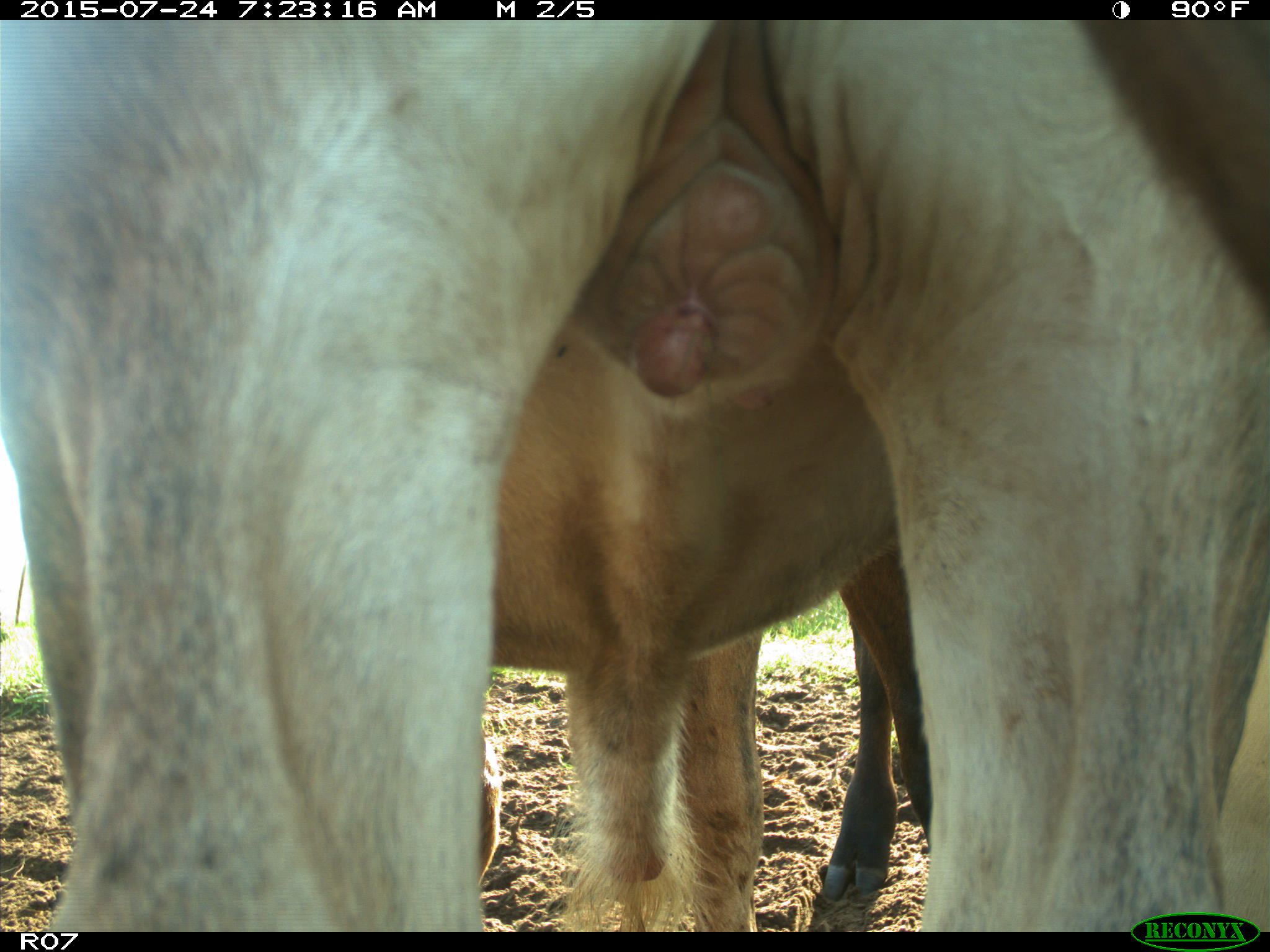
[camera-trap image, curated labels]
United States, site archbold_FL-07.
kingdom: Animalia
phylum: Chordata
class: Mammalia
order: Artiodactyla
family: Bovidae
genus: Bos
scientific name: Bos taurus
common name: domestic cow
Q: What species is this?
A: Bos taurus (domestic cow).